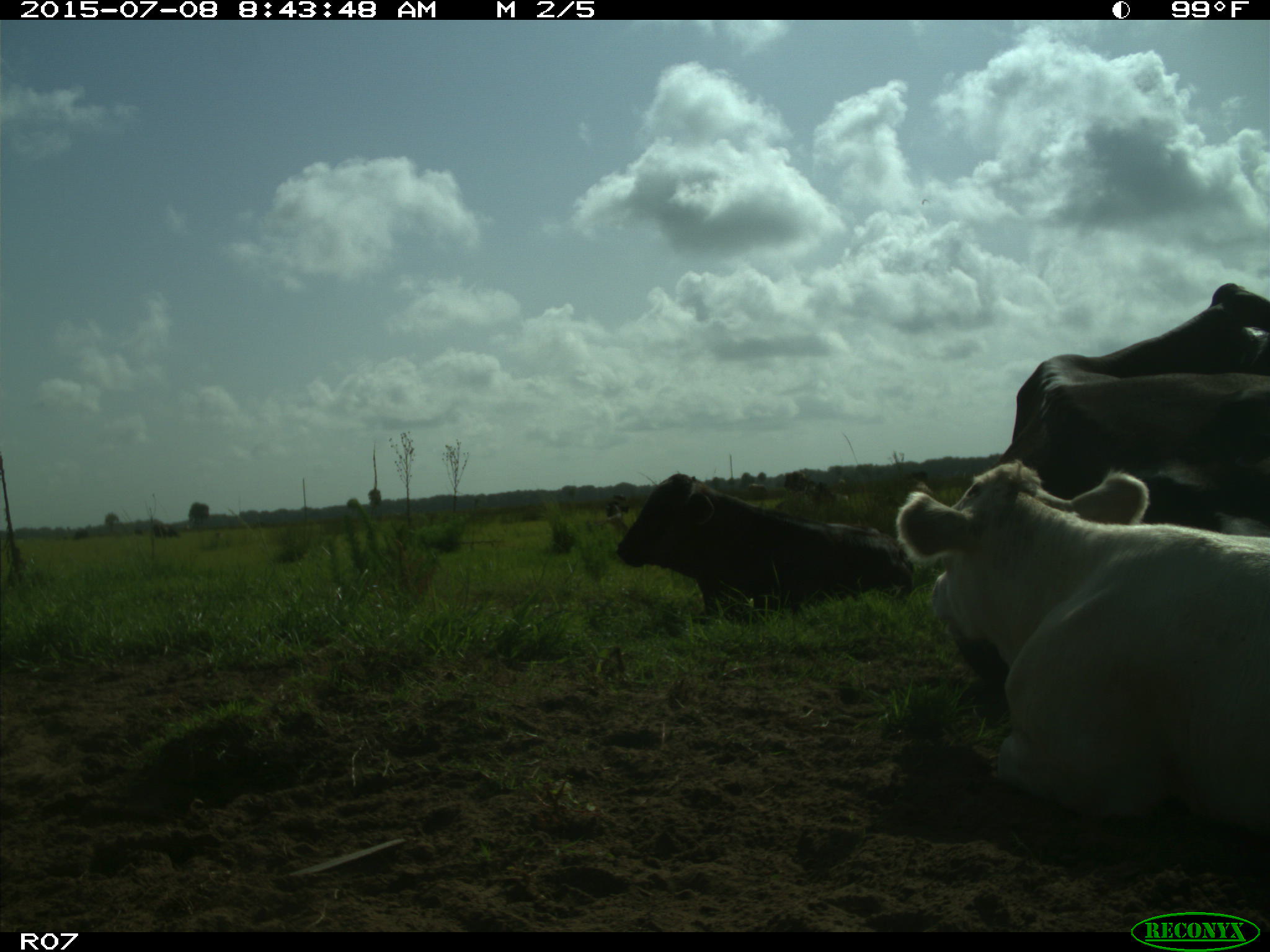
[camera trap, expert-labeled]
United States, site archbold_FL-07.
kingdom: Animalia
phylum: Chordata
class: Mammalia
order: Artiodactyla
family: Bovidae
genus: Bos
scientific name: Bos taurus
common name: domestic cow